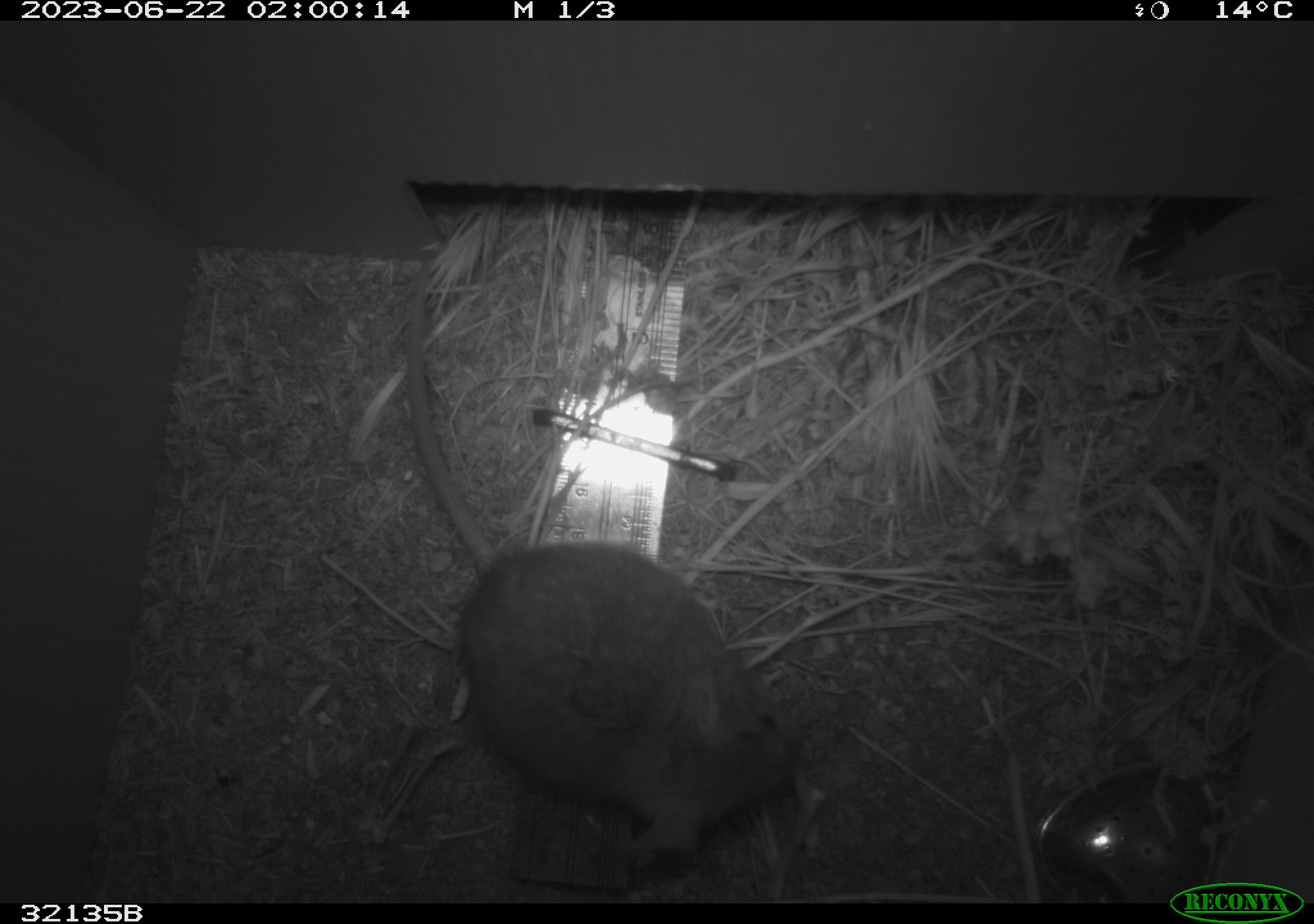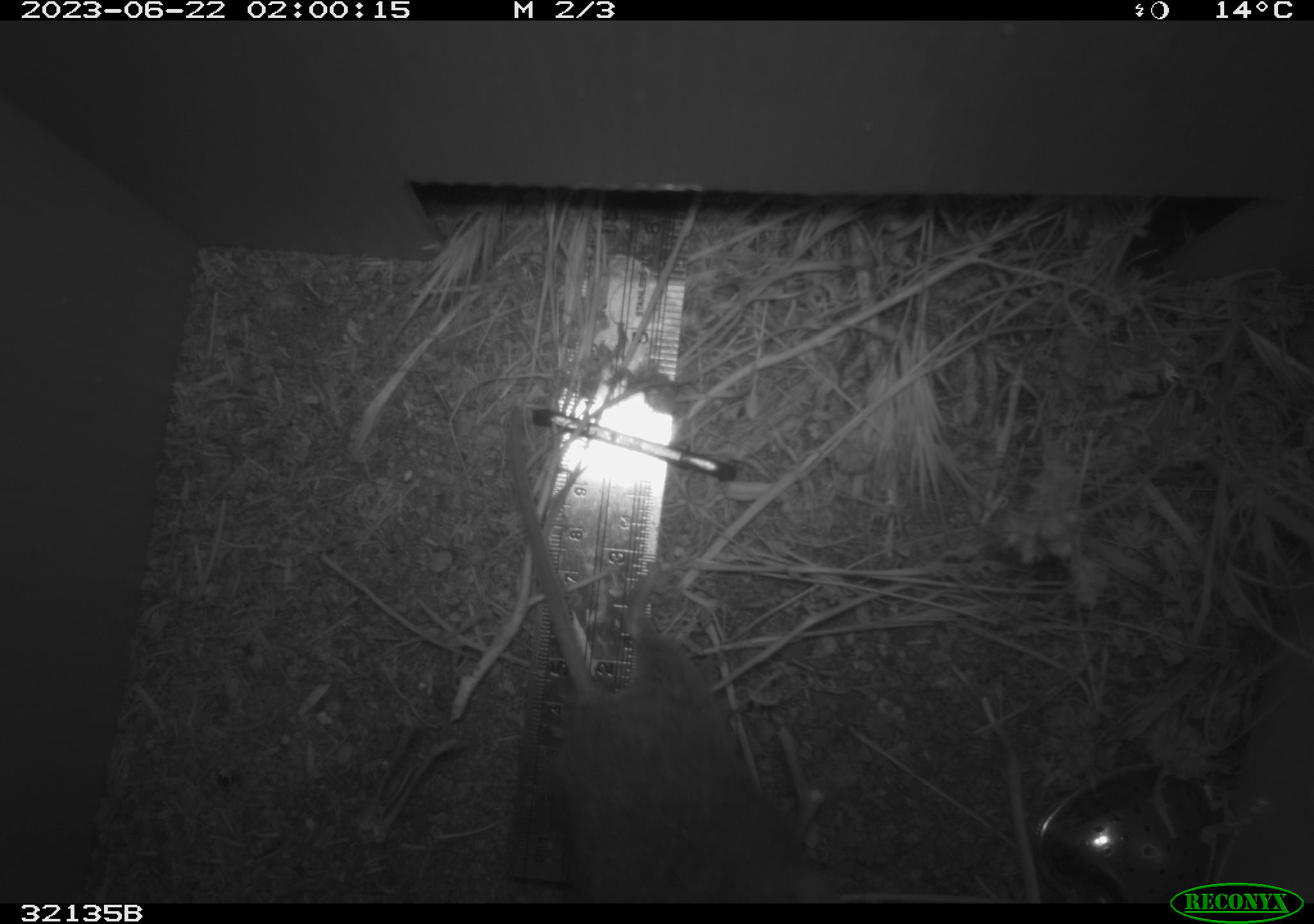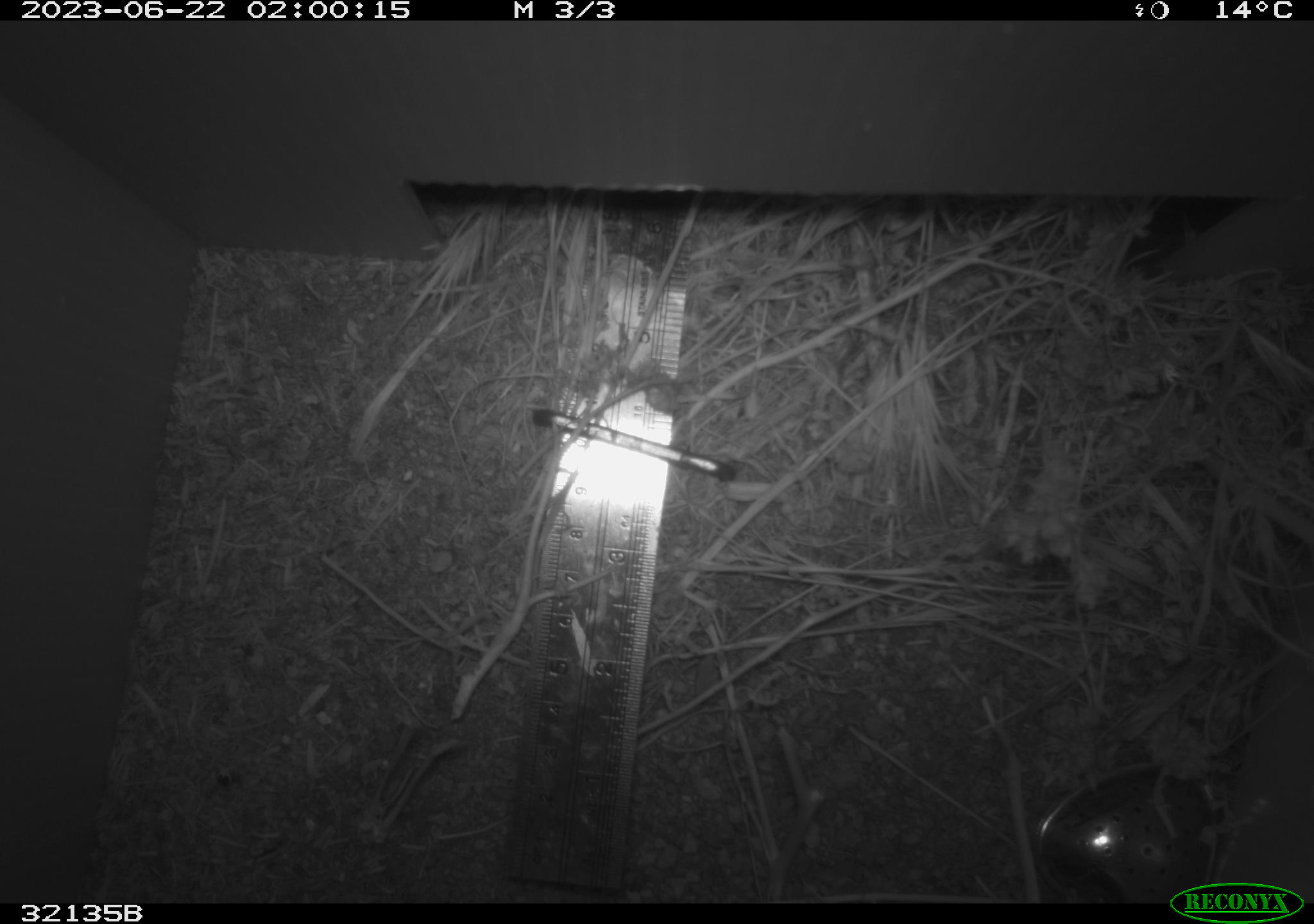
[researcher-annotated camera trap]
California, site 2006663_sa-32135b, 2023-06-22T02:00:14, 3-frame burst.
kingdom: Animalia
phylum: Chordata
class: Mammalia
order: Rodentia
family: Cricetidae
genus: Neotoma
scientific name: Neotoma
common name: pack rat or woodrat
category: neotoma species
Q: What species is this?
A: Neotoma species (pack rat or woodrat) (Neotoma).